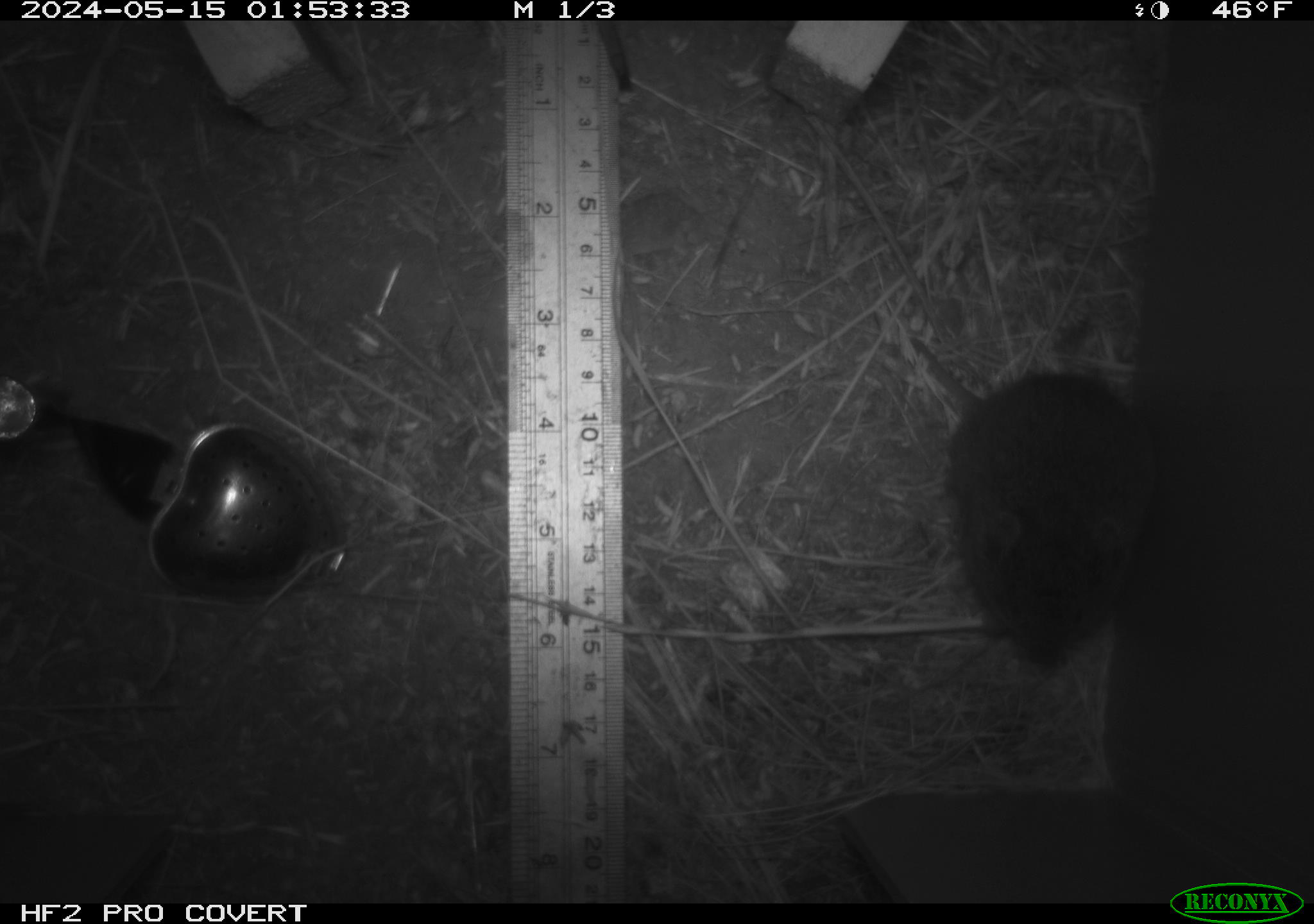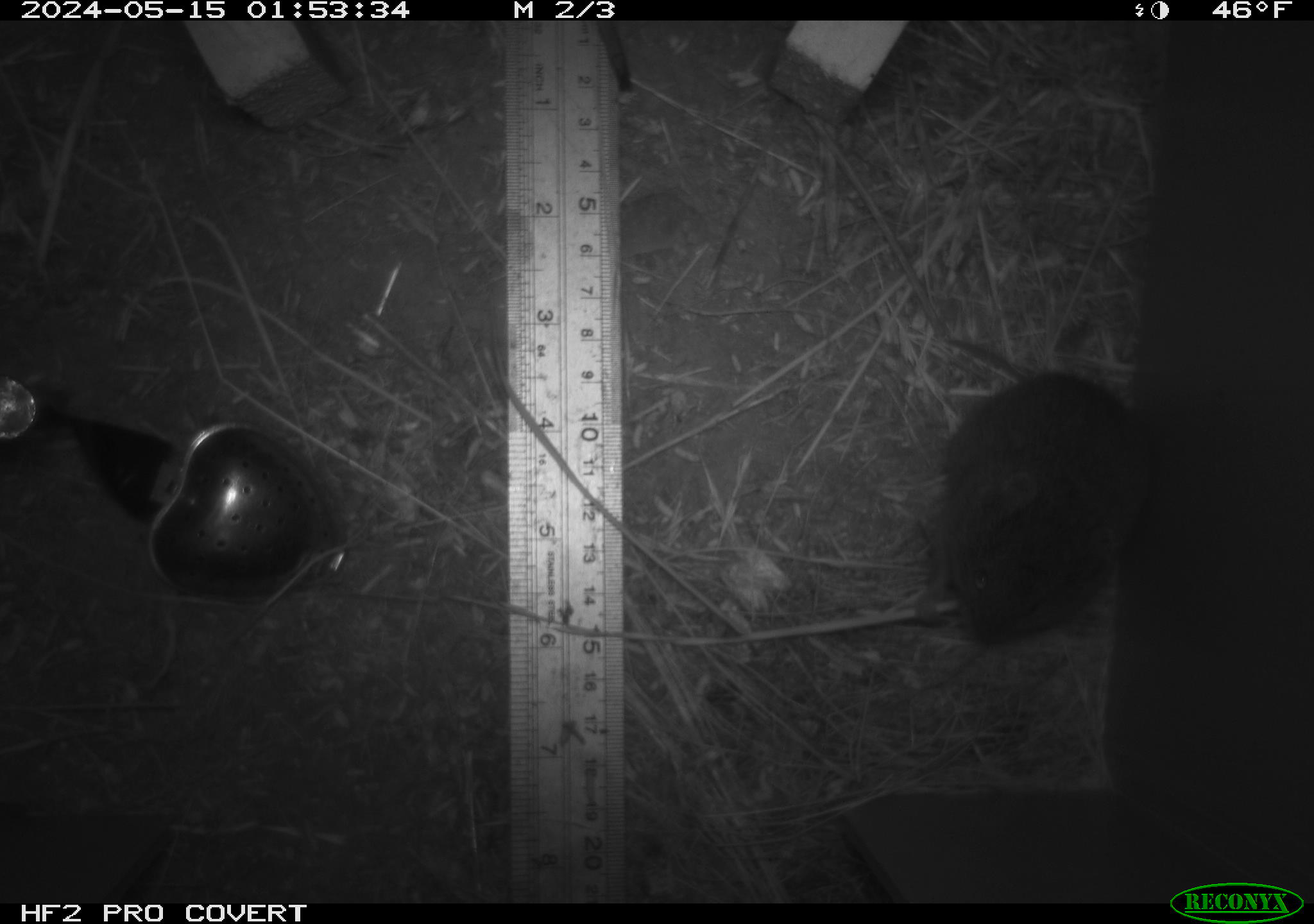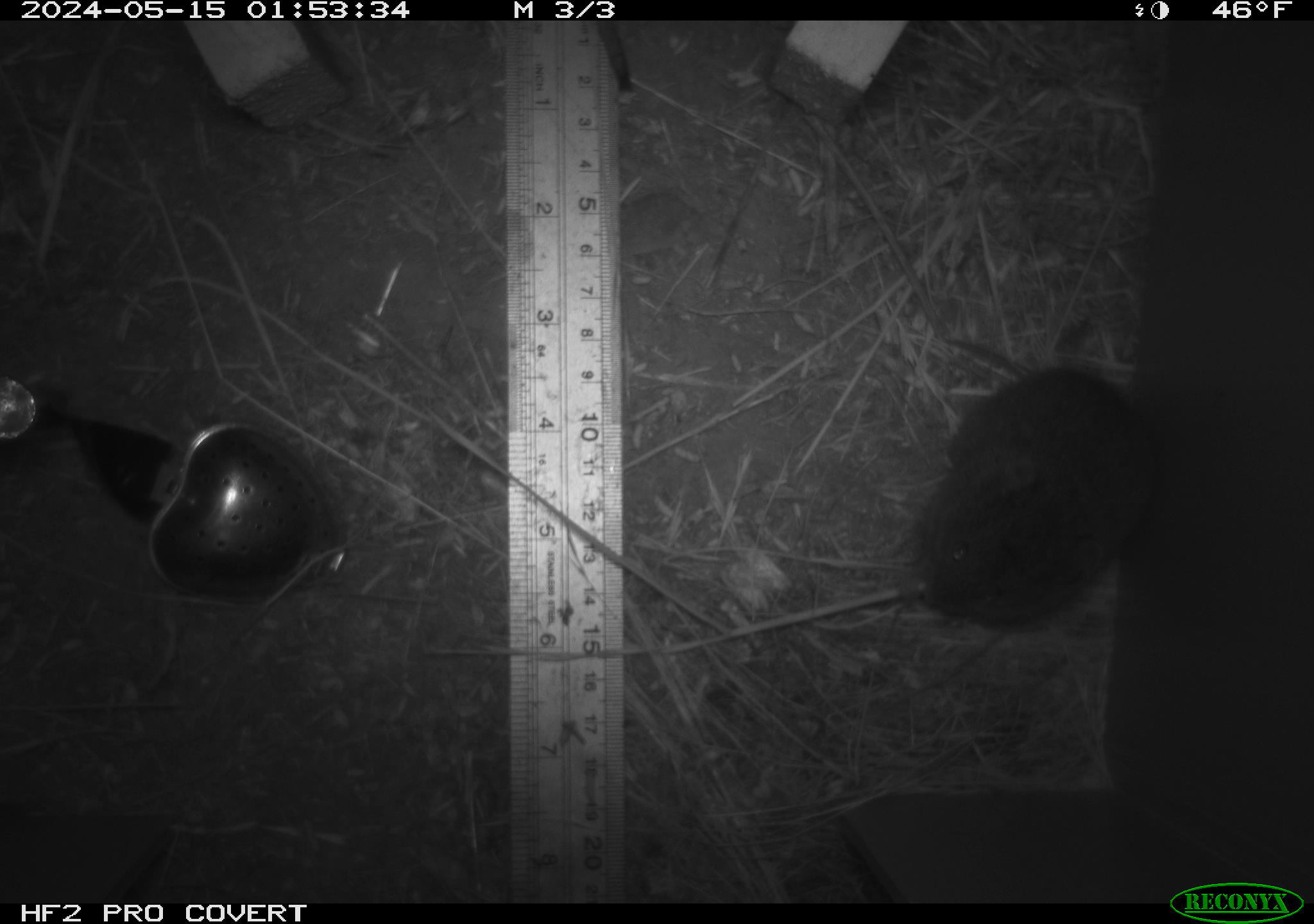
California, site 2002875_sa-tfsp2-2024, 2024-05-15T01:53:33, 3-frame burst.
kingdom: Animalia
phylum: Chordata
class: Mammalia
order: Rodentia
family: Cricetidae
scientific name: Arvicolinae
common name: voles, lemmings, and muskrats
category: arvicolinae subfamily